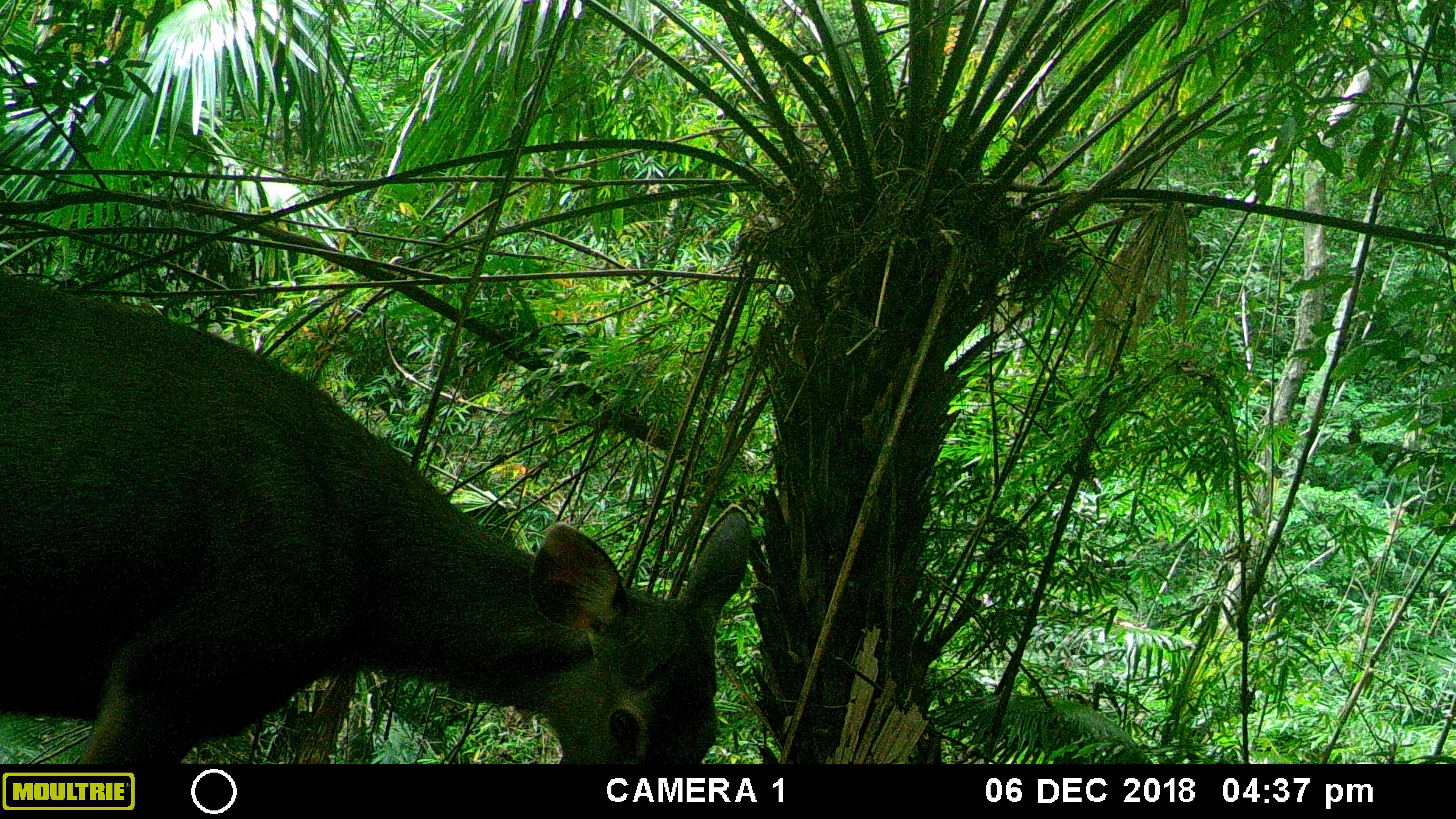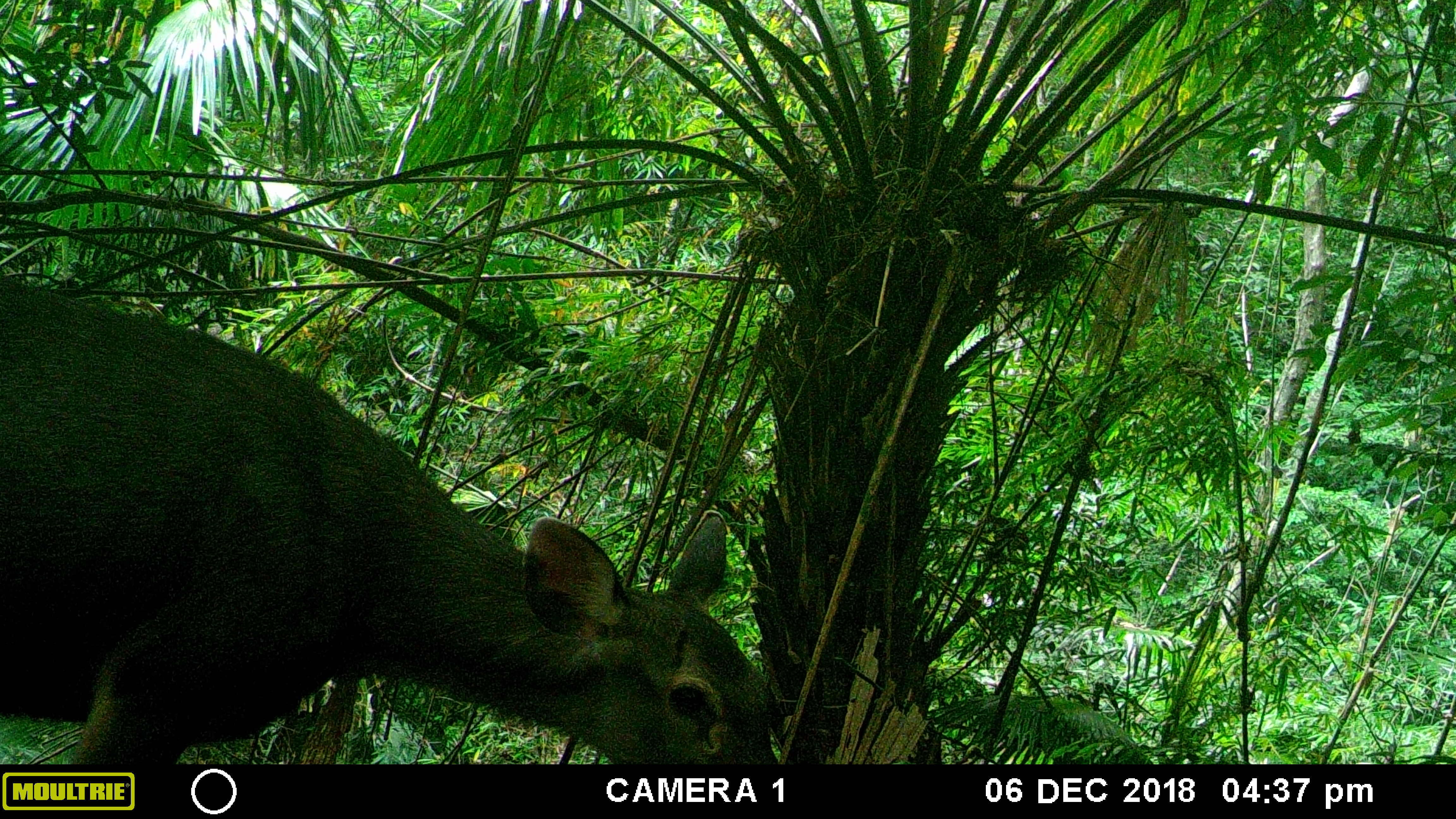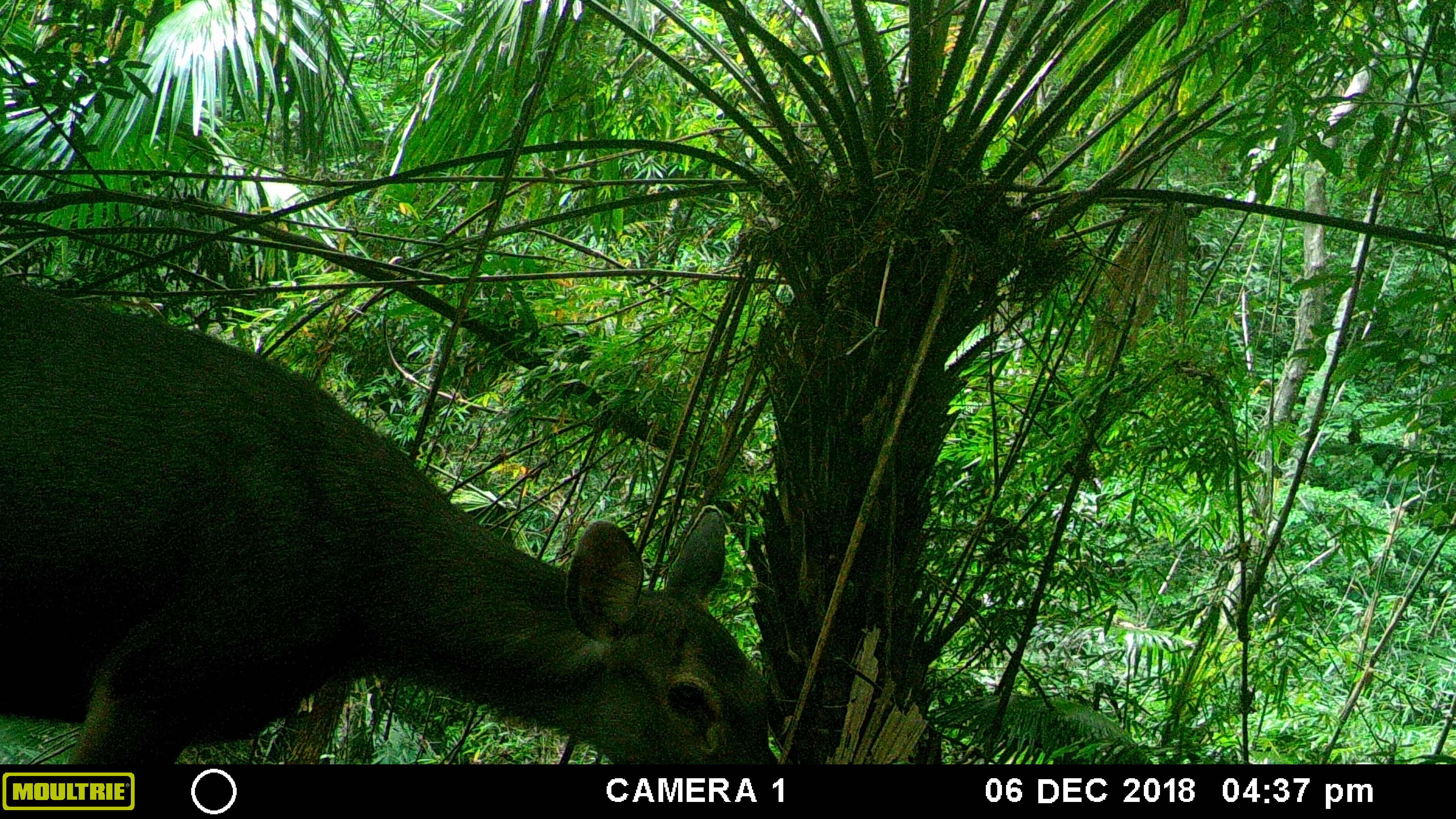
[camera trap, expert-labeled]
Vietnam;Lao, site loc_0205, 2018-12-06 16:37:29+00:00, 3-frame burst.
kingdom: Animalia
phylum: Chordata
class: Mammalia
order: Artiodactyla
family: Cervidae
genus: Rusa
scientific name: Rusa unicolor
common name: sambar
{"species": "sambar (Rusa unicolor)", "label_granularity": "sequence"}